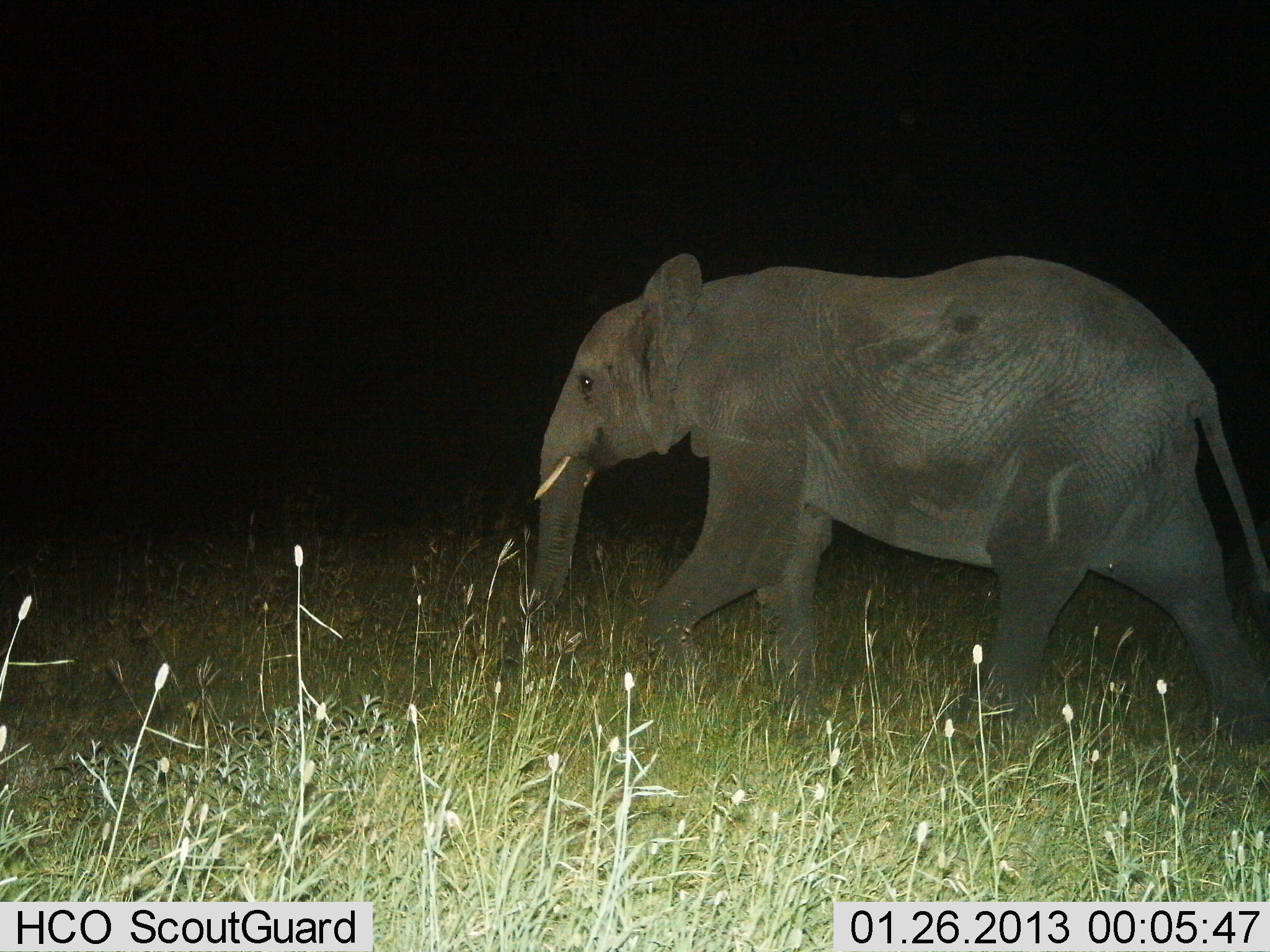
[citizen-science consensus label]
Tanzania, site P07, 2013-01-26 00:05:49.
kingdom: Animalia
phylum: Chordata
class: Mammalia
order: Proboscidea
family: Elephantidae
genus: Loxodonta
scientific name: Loxodonta africana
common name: african bush elephant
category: elephant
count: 1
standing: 13%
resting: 0%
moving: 100%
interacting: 0%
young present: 9%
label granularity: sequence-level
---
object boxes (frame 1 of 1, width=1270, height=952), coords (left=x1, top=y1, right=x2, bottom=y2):
animal: (left=524, top=252, right=1269, bottom=771)